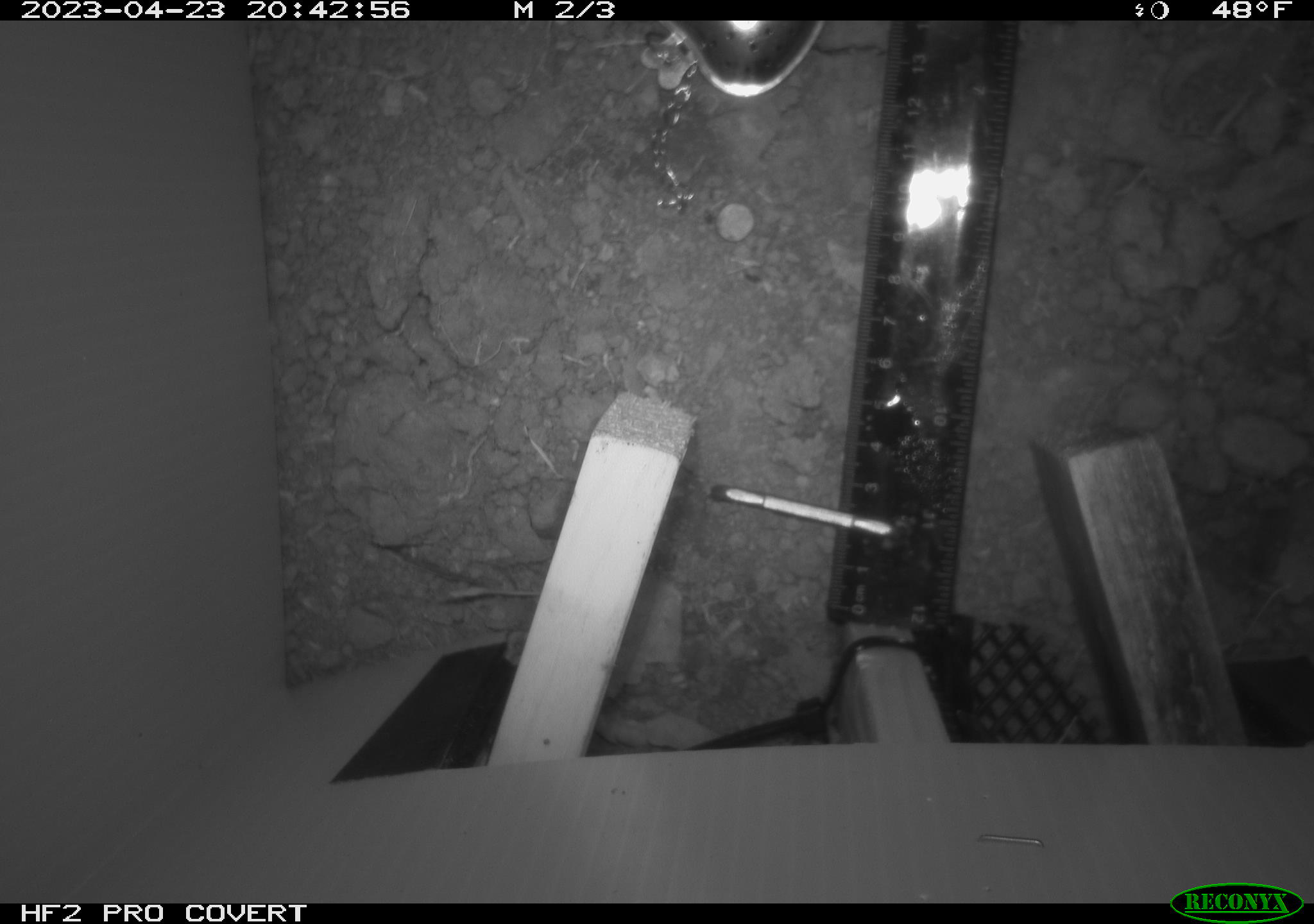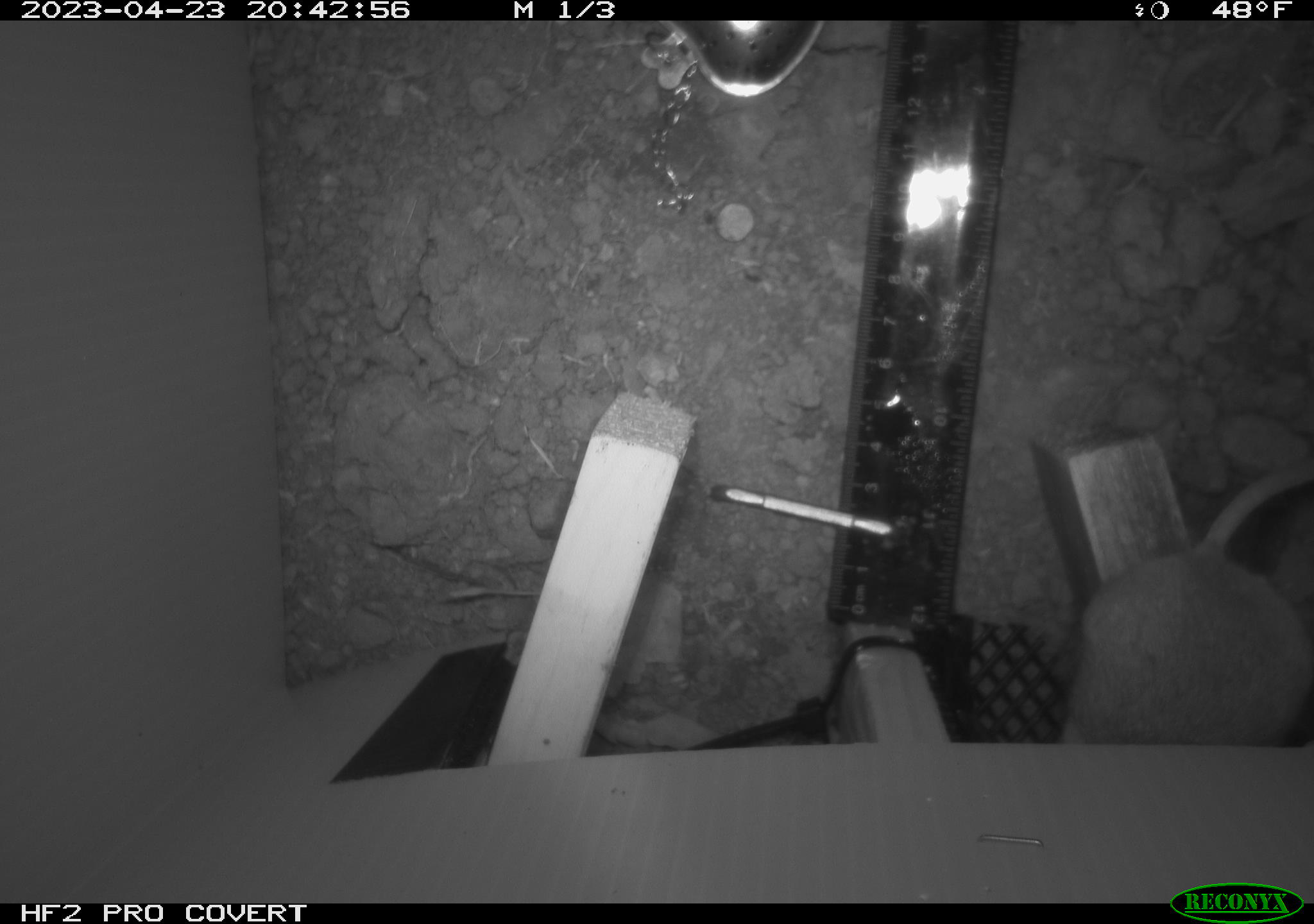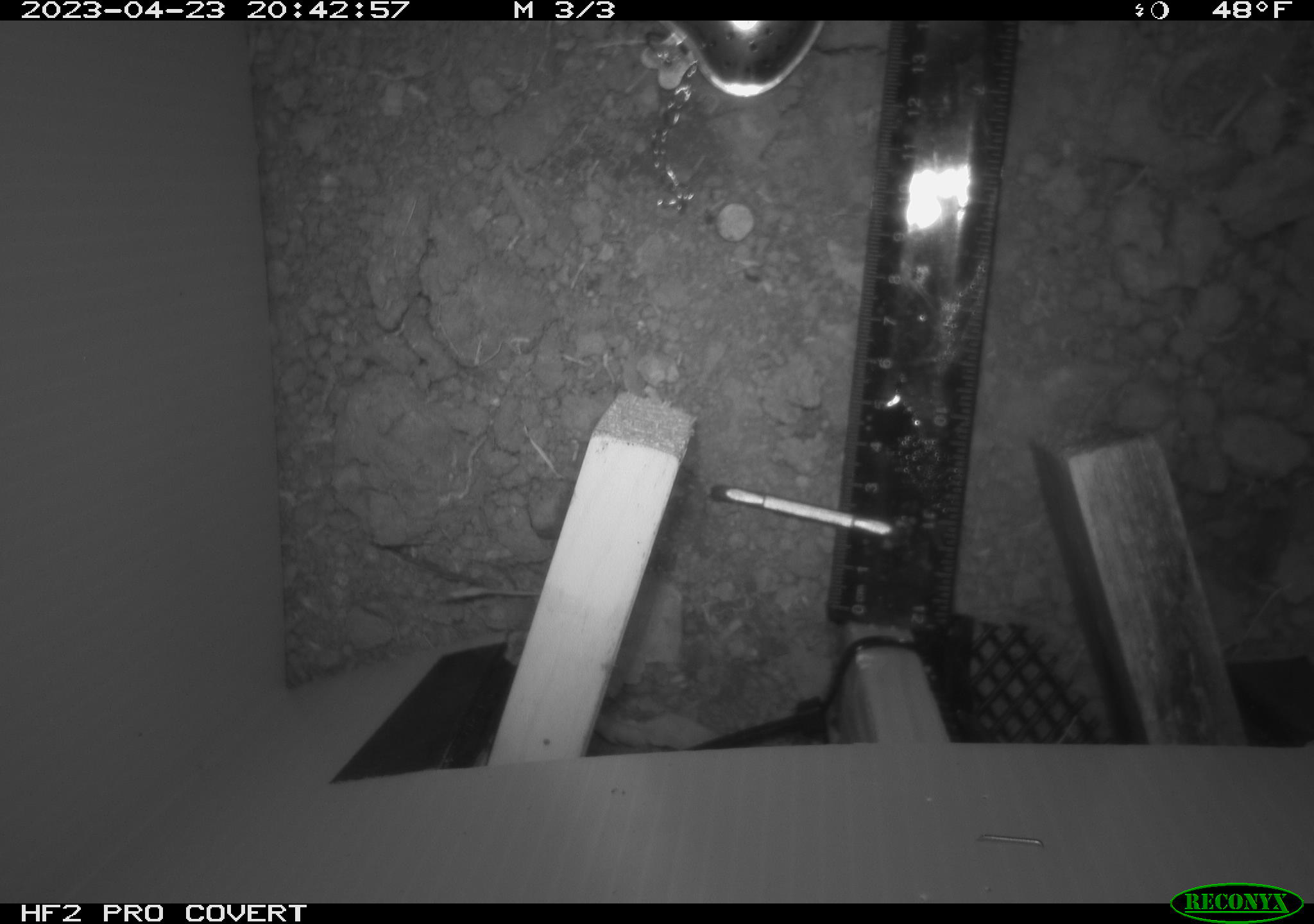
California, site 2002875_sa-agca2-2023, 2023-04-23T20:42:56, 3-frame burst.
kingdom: Animalia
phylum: Chordata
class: Mammalia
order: Rodentia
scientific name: Rodentia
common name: mouse species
Mouse species (Rodentia).